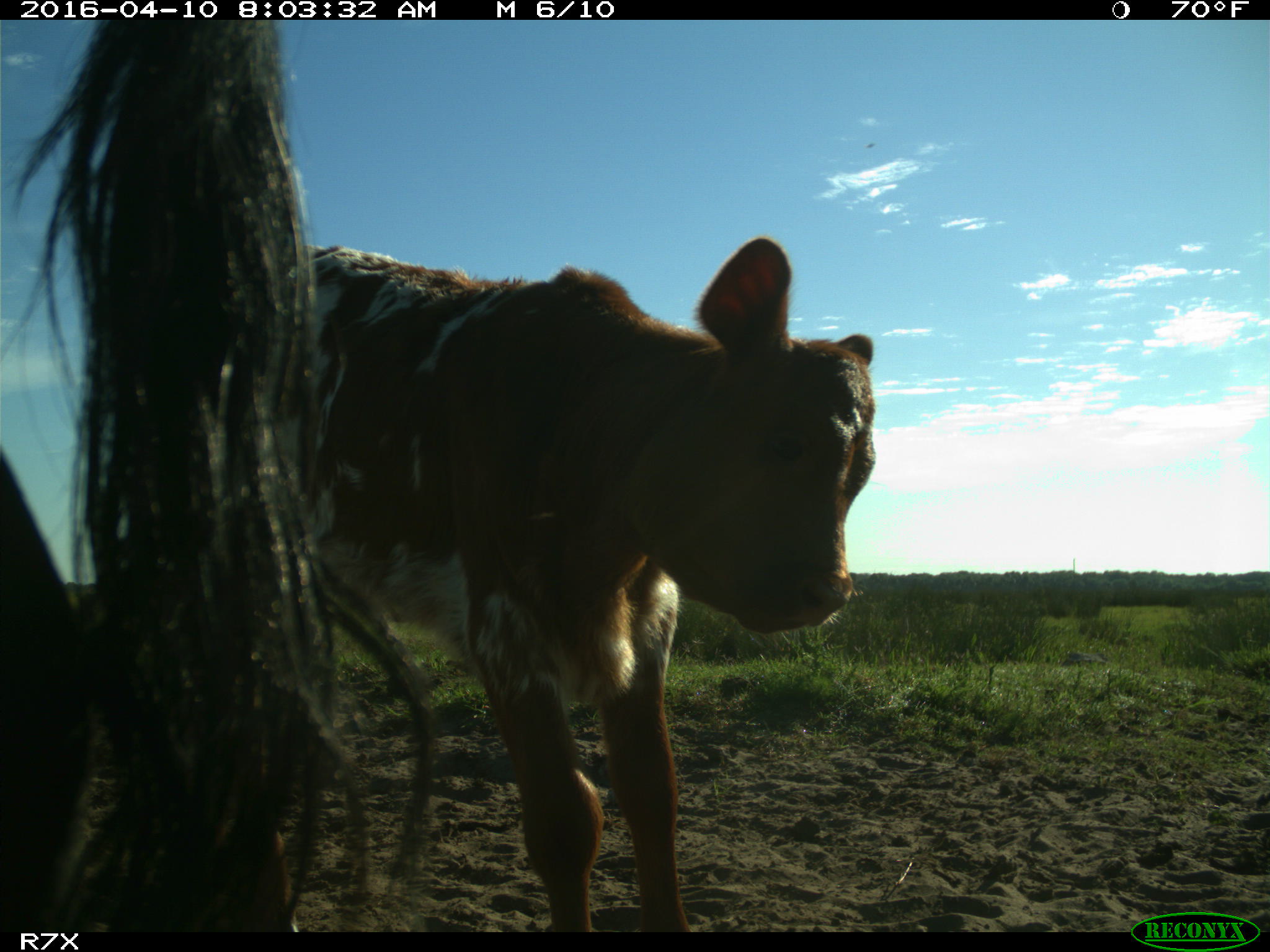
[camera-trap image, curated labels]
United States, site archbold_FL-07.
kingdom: Animalia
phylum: Chordata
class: Mammalia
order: Artiodactyla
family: Bovidae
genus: Bos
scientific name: Bos taurus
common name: domestic cow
Bos taurus (domestic cow).